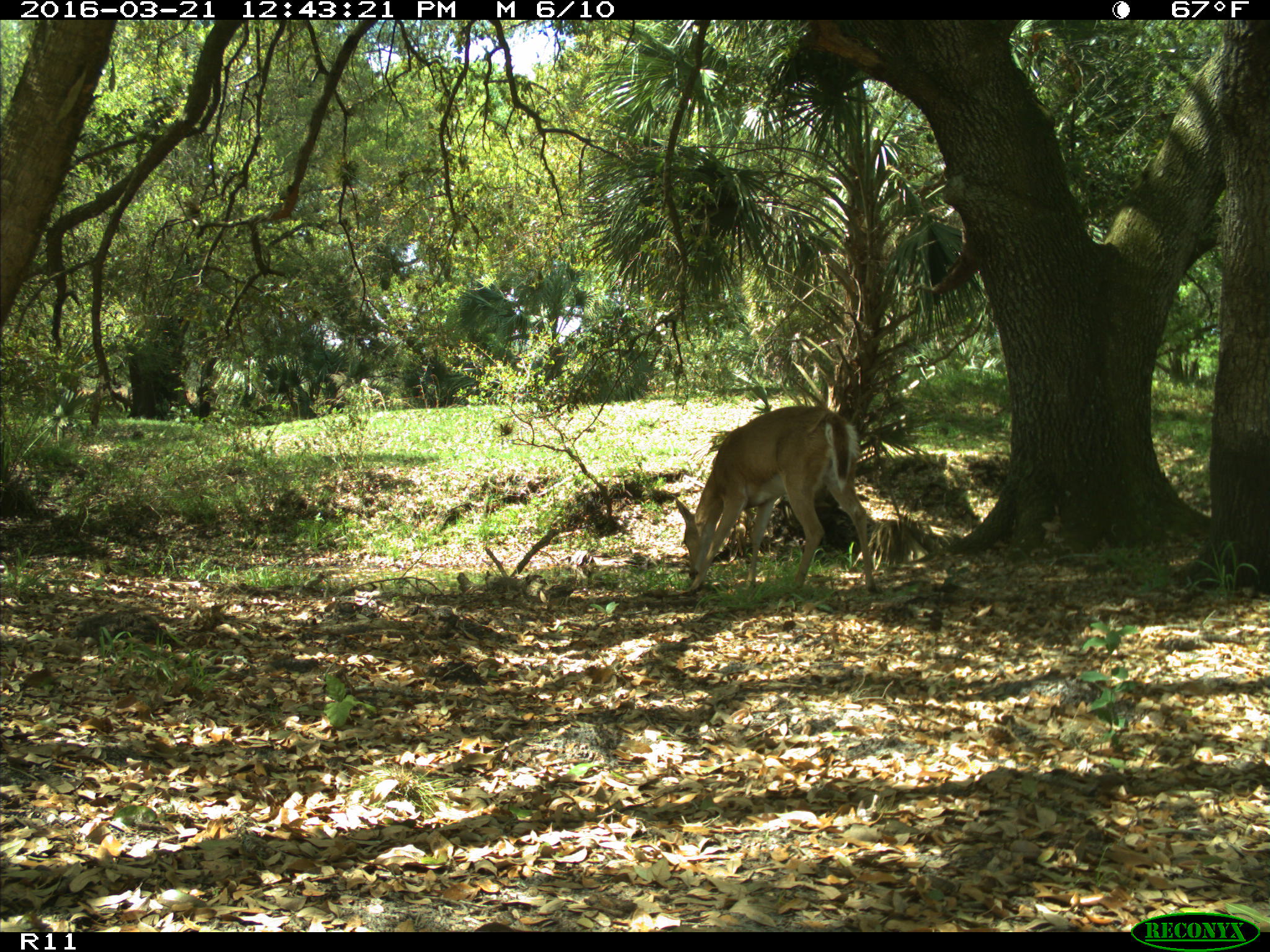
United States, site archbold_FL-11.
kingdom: Animalia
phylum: Chordata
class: Mammalia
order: Artiodactyla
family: Cervidae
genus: Odocoileus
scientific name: Odocoileus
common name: deer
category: unidentified deer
Unidentified deer (deer) (Odocoileus).